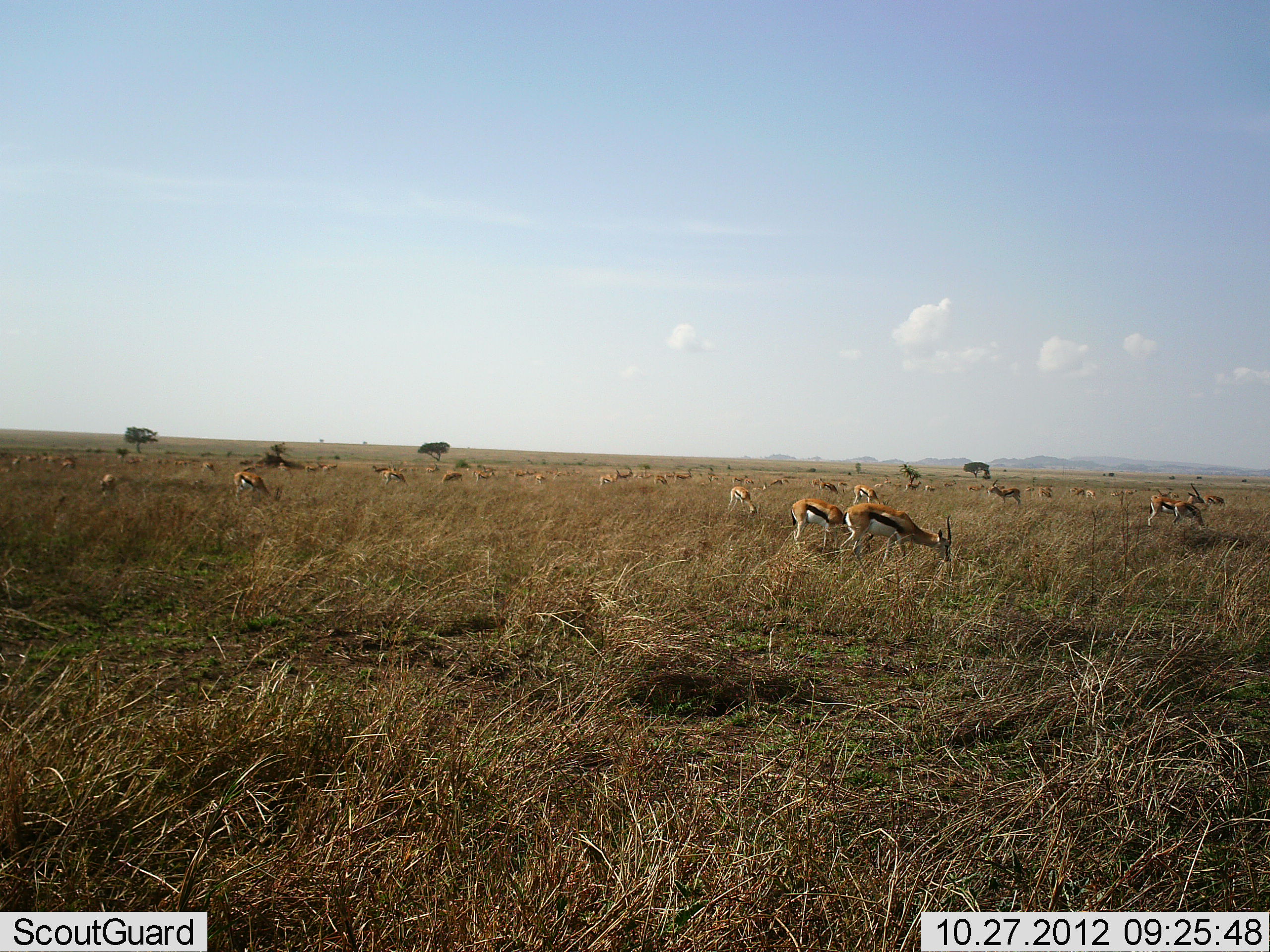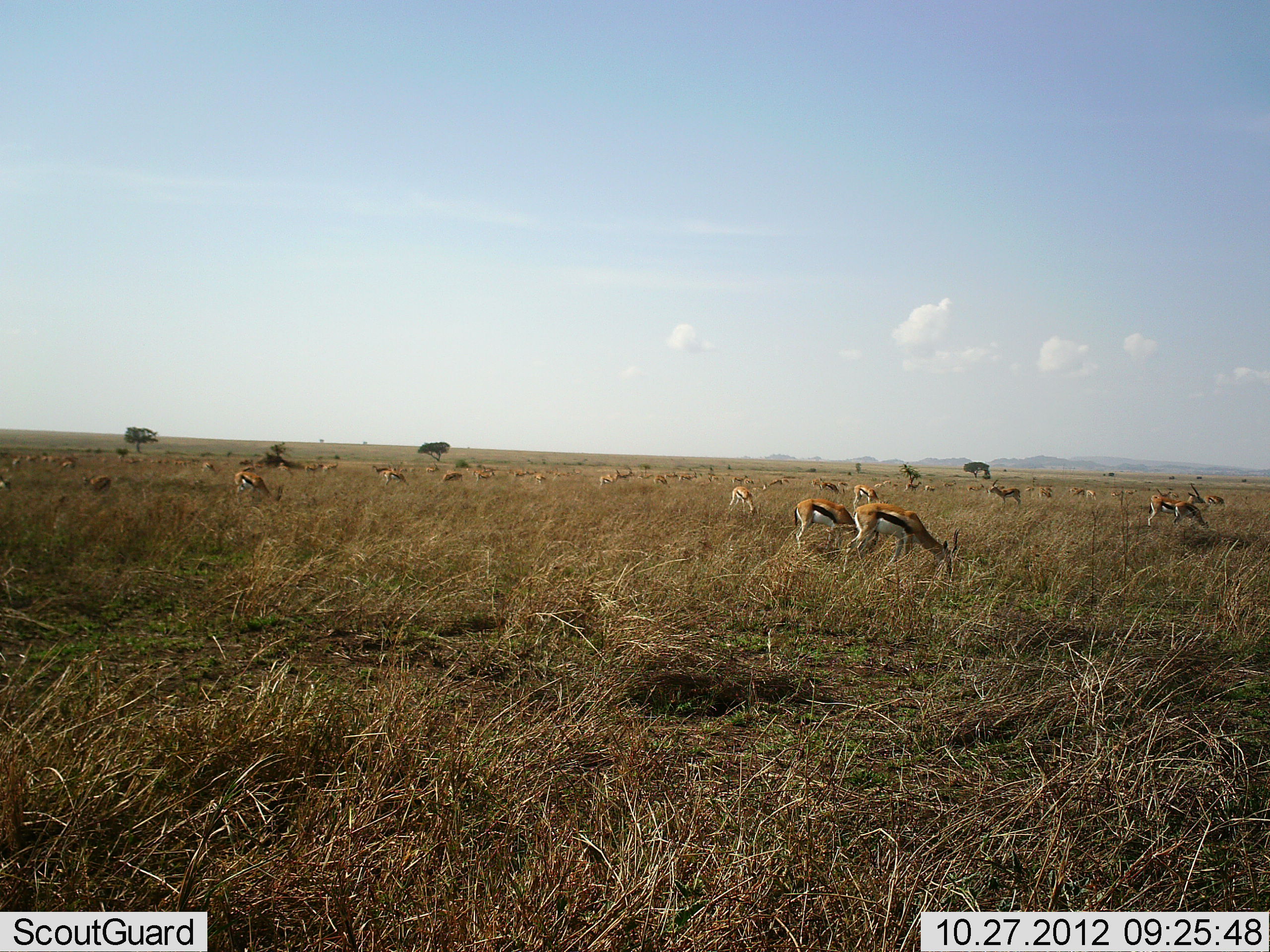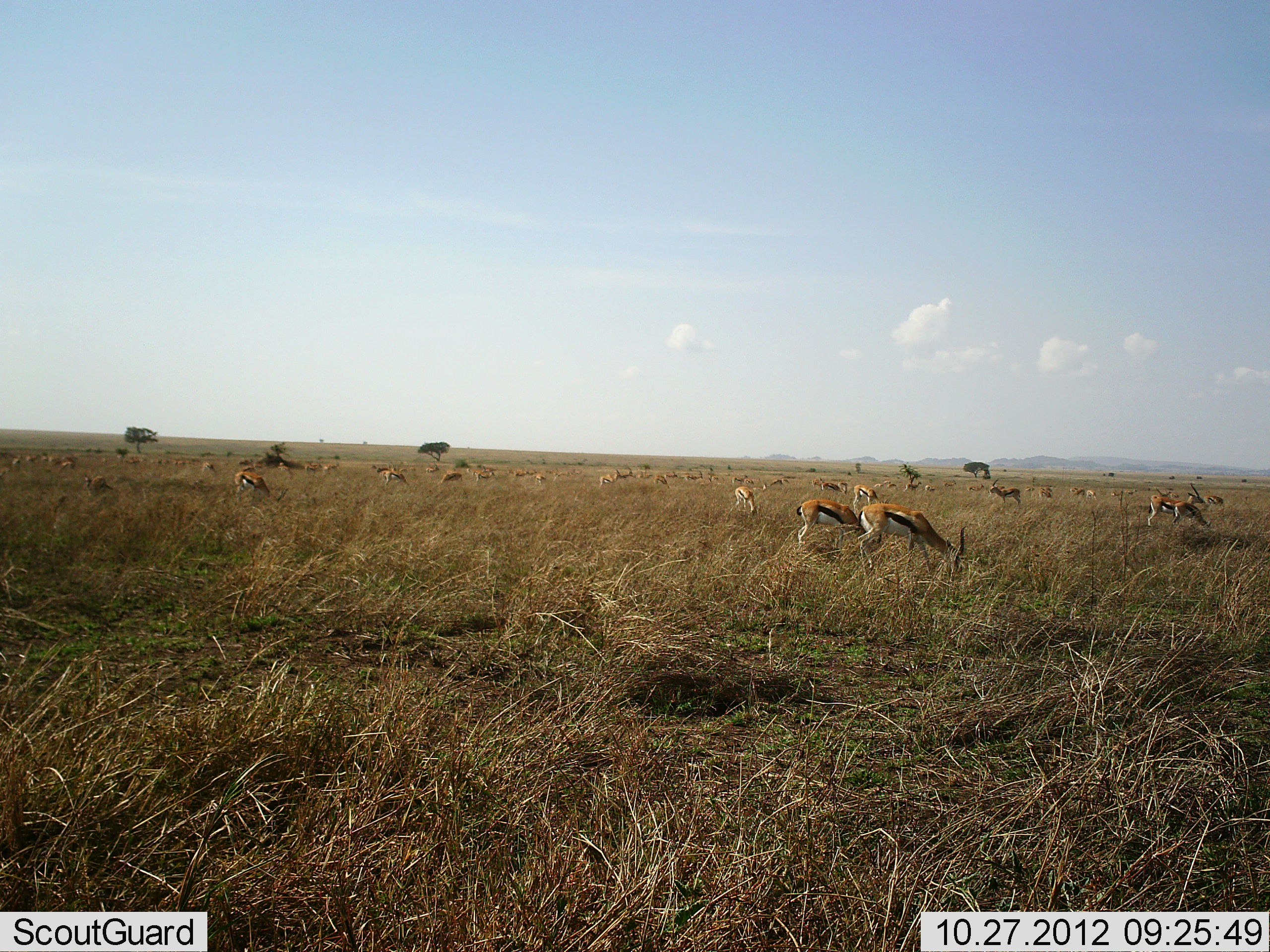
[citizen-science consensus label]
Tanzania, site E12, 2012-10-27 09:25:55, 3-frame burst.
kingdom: Animalia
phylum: Chordata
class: Mammalia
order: Artiodactyla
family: Bovidae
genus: Eudorcas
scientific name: Eudorcas thomsonii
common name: thomson's gazelle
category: gazellethomsons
Gazellethomsons (thomson's gazelle) (Eudorcas thomsonii), count 11-50. Behavior (volunteer vote fractions): standing 20%, resting 0%, moving 30%, interacting 10%. Young present (vote fraction): 0%. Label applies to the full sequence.